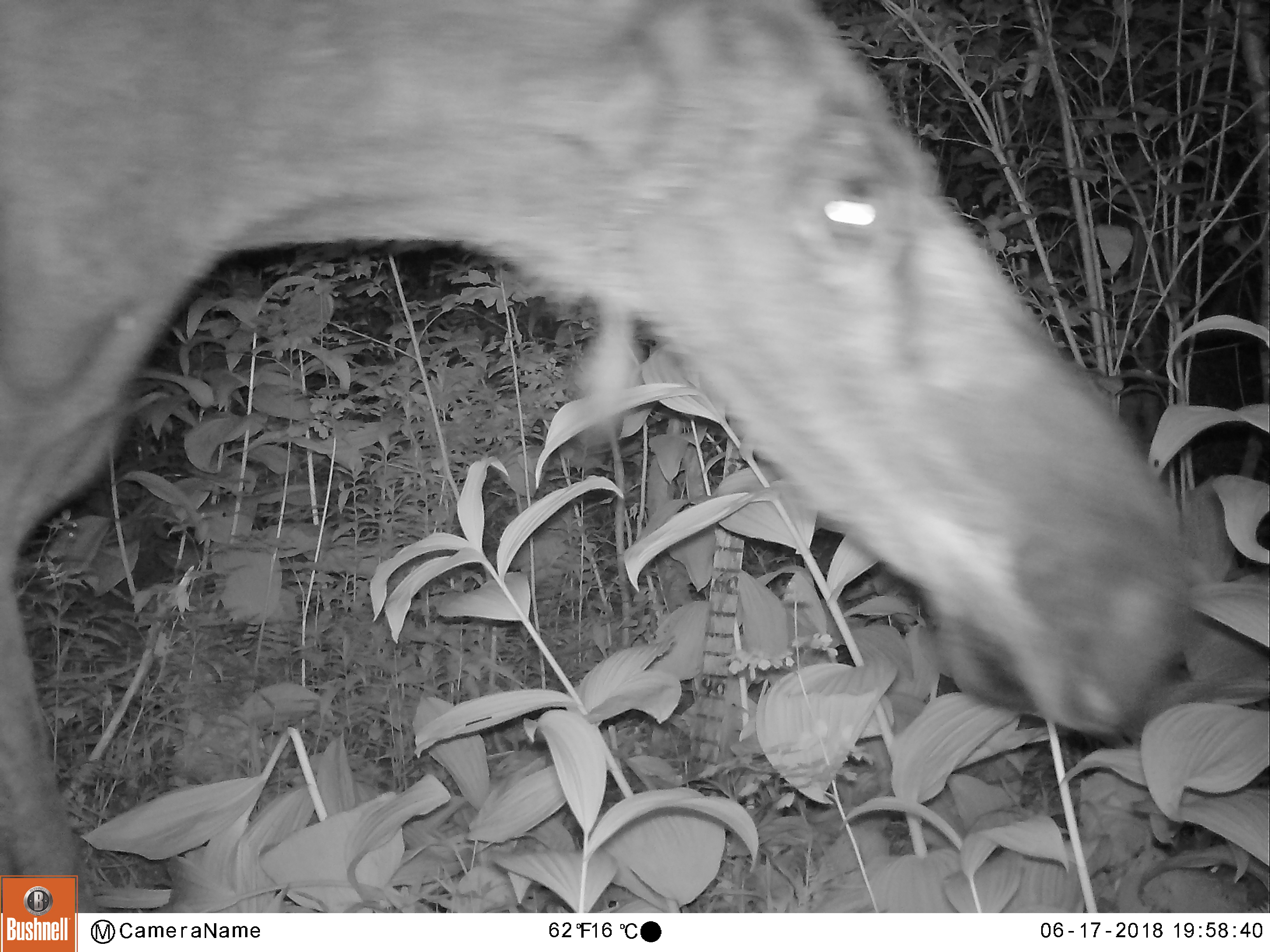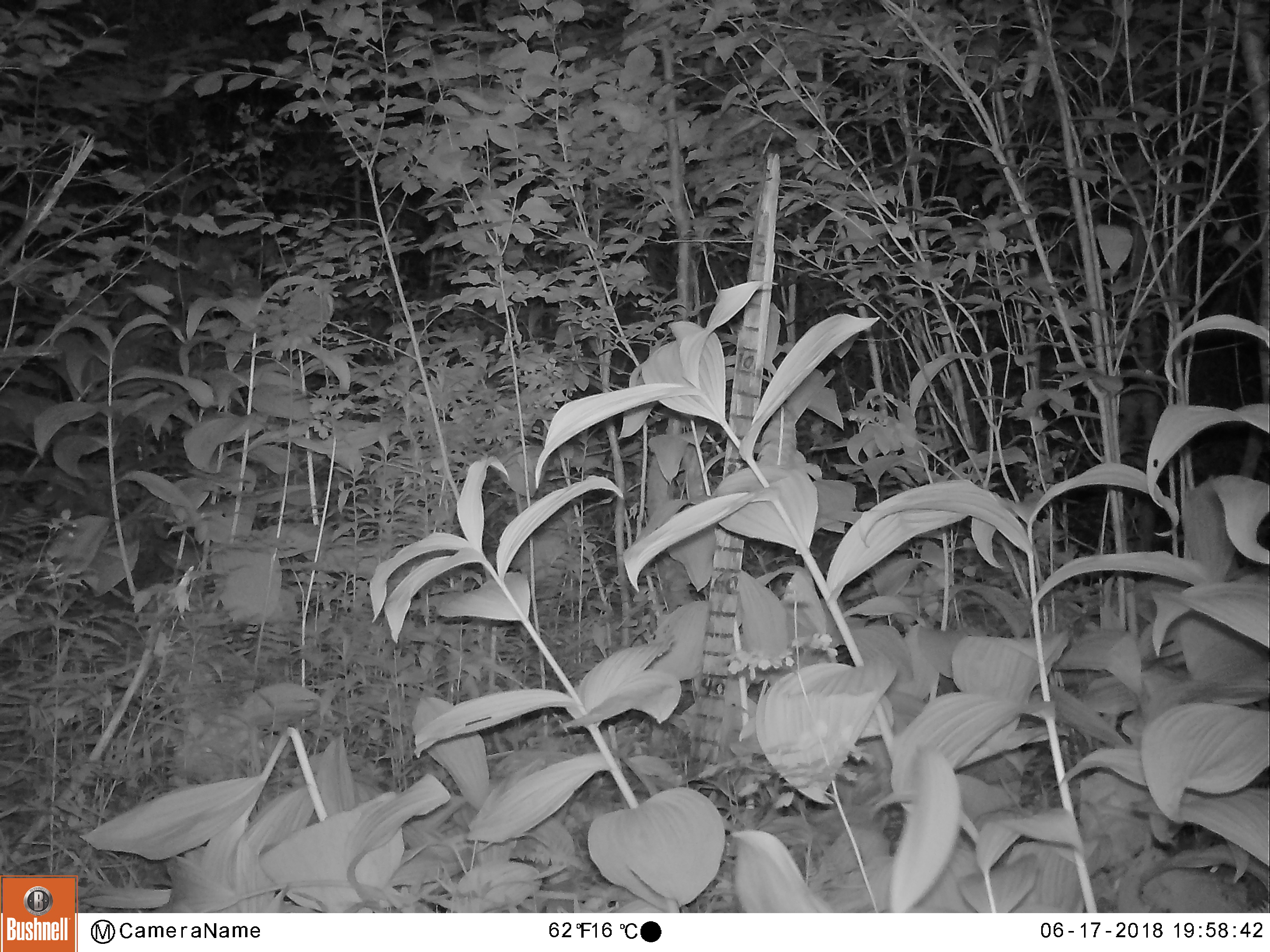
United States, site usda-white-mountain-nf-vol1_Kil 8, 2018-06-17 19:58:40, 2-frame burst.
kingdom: Animalia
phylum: Chordata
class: Mammalia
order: Artiodactyla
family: Cervidae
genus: Alces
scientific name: Alces alces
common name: moose